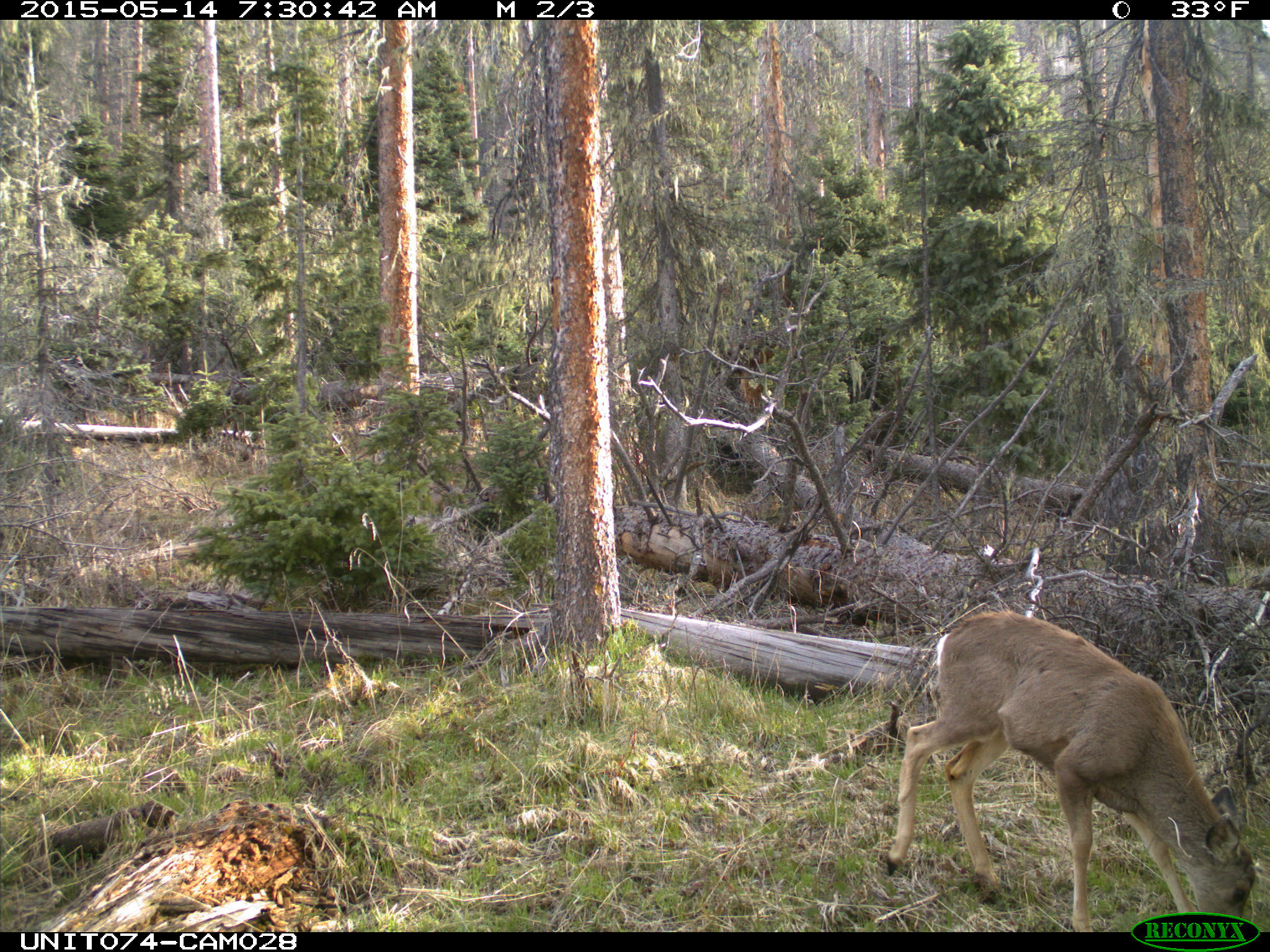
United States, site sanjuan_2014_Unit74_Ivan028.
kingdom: Animalia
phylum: Chordata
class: Mammalia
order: Artiodactyla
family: Cervidae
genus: Odocoileus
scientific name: Odocoileus hemionus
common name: mule deer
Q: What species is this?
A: Odocoileus hemionus (mule deer).